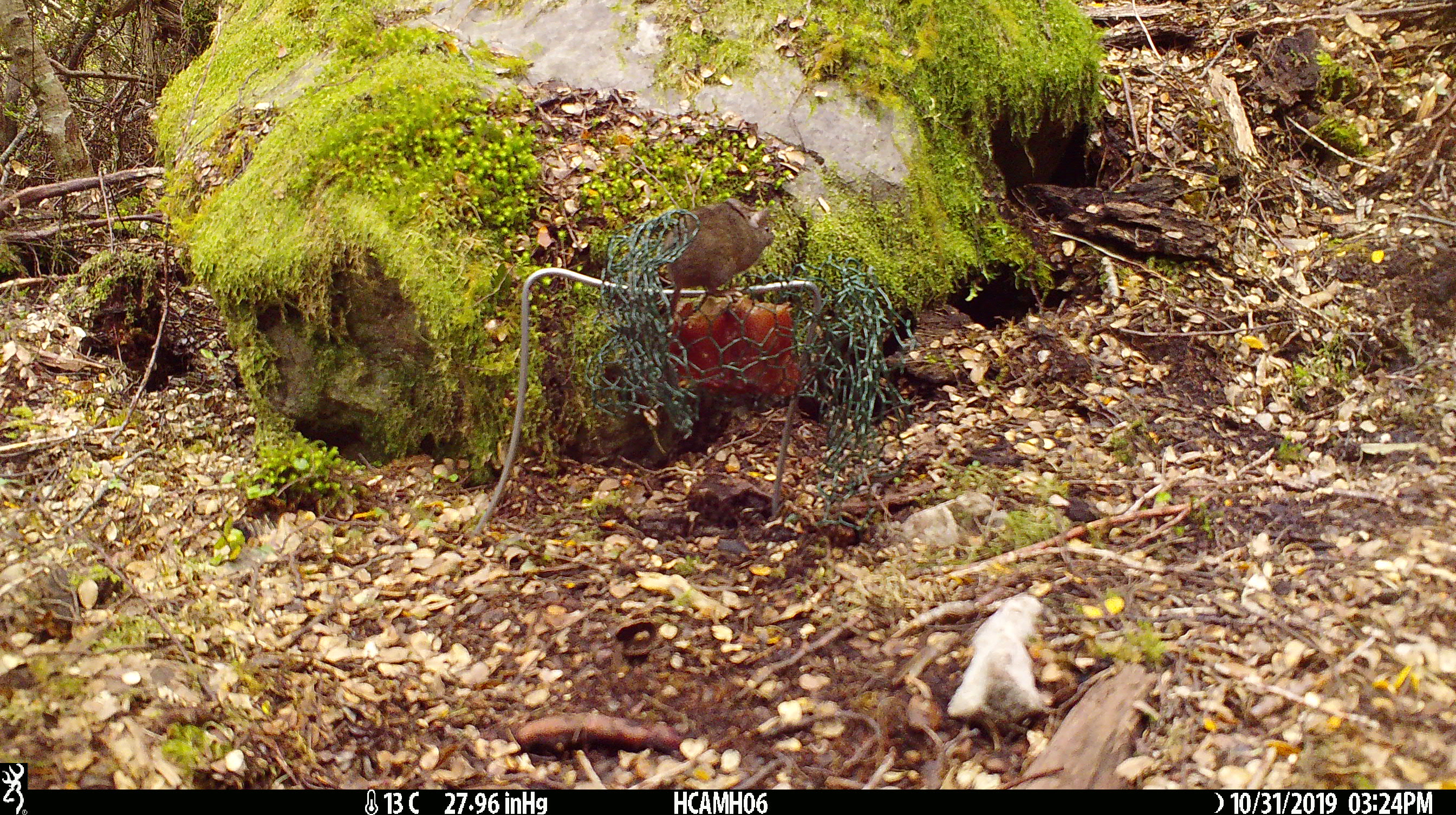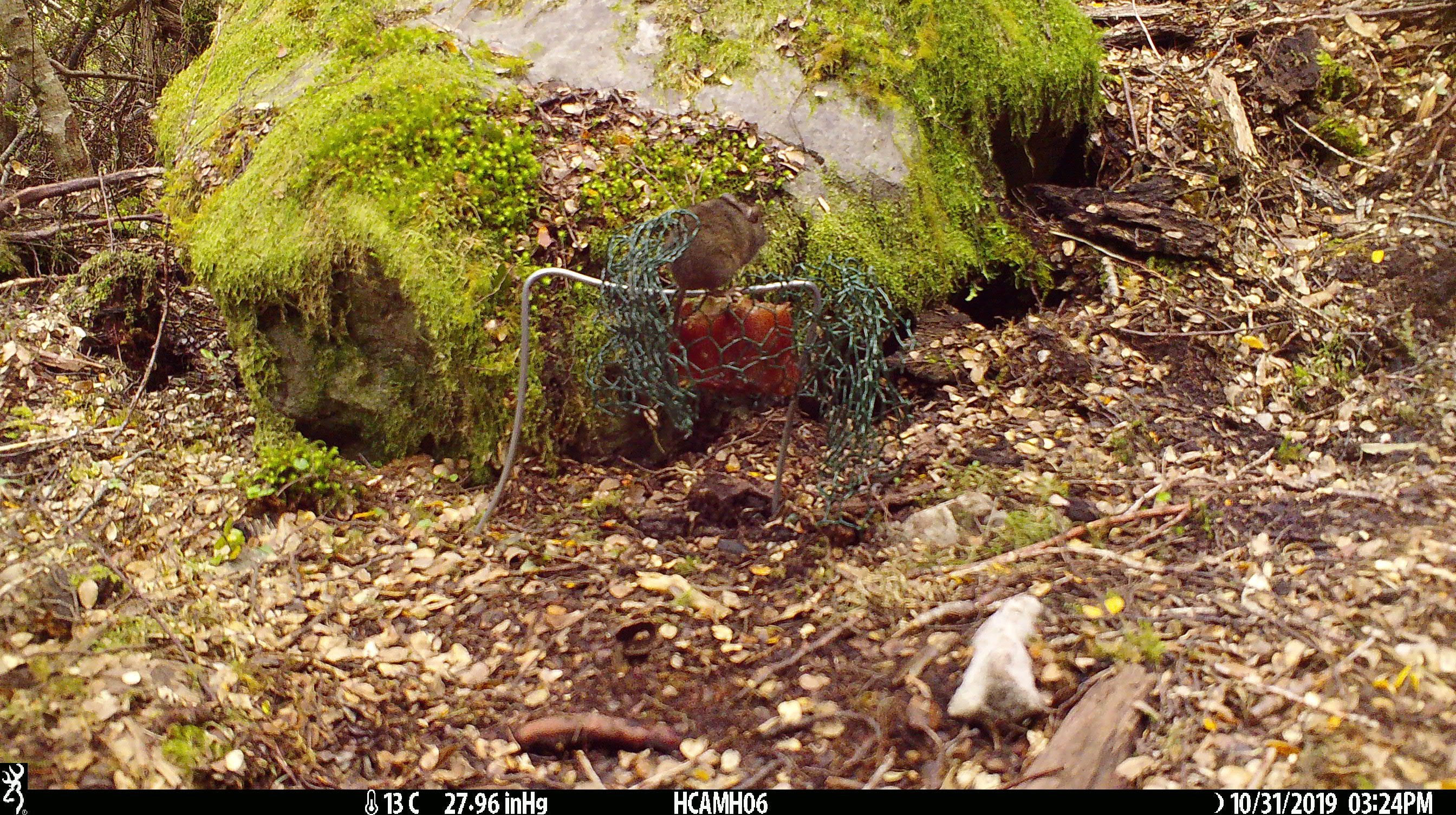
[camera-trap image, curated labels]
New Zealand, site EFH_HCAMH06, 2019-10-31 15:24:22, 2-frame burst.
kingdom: Animalia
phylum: Chordata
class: Mammalia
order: Rodentia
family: Muridae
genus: Mus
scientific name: Mus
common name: mouse